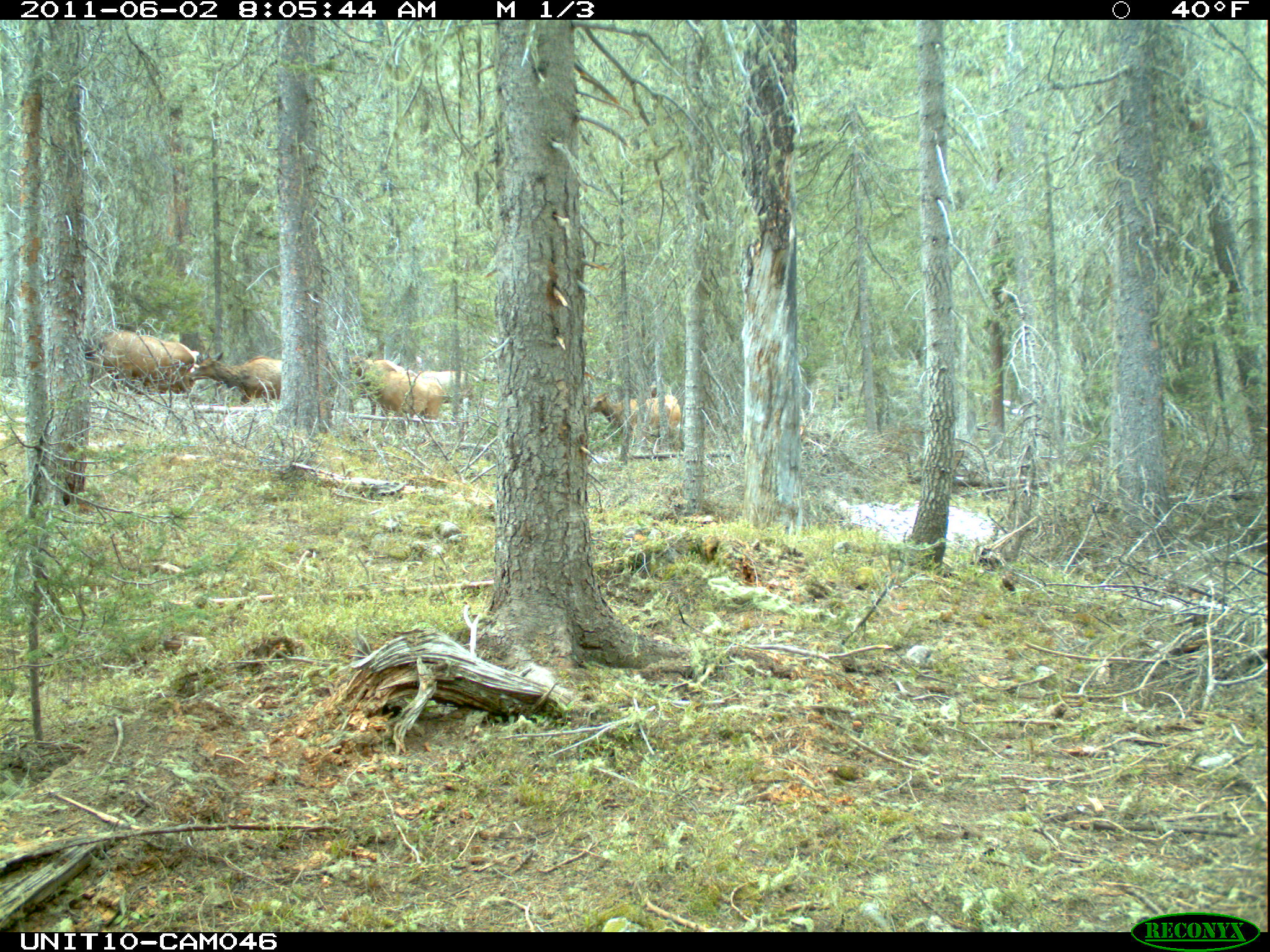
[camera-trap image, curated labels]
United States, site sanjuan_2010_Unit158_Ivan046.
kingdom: Animalia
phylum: Chordata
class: Mammalia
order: Artiodactyla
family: Cervidae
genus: Cervus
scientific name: Cervus elaphus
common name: red deer